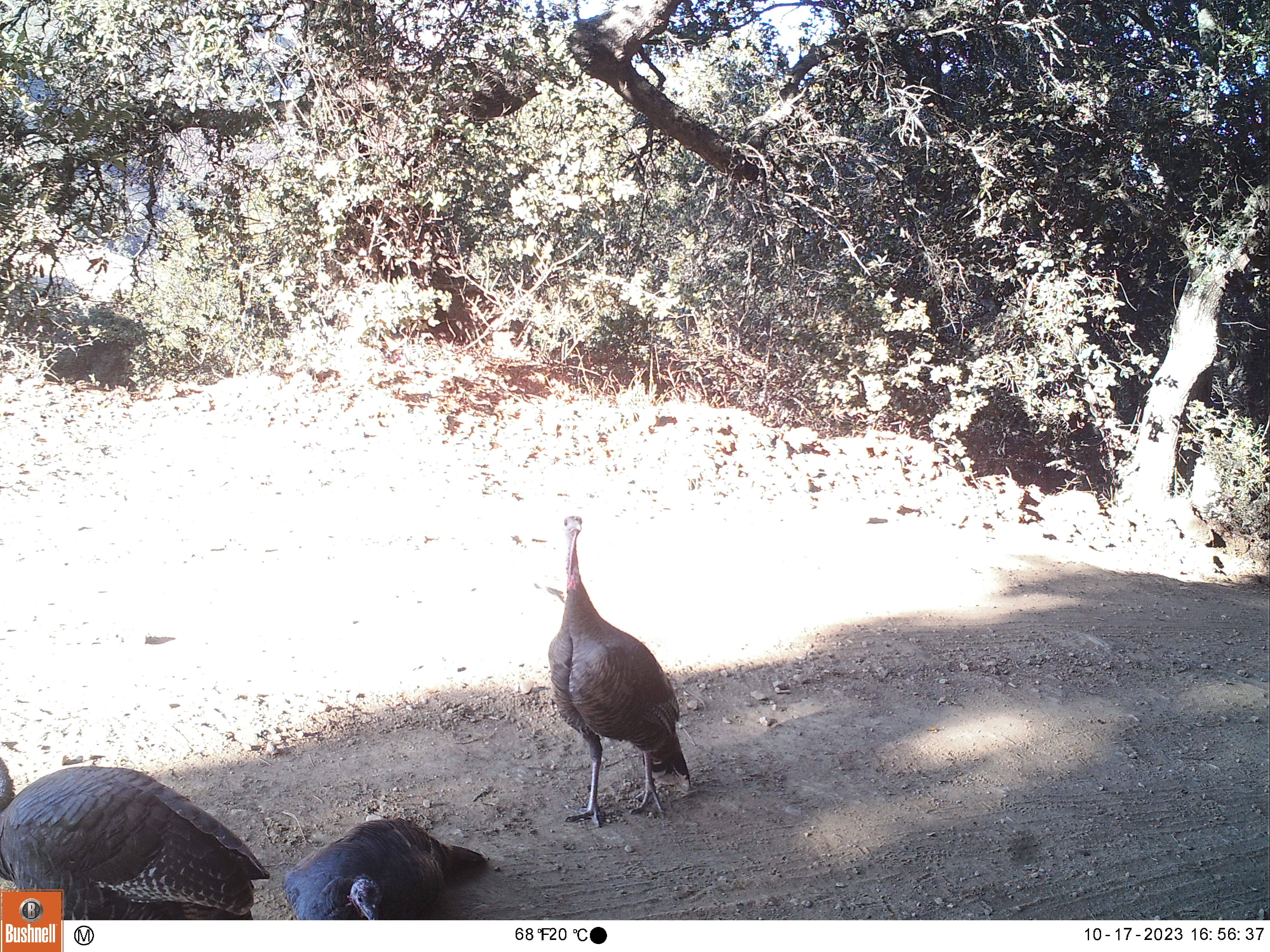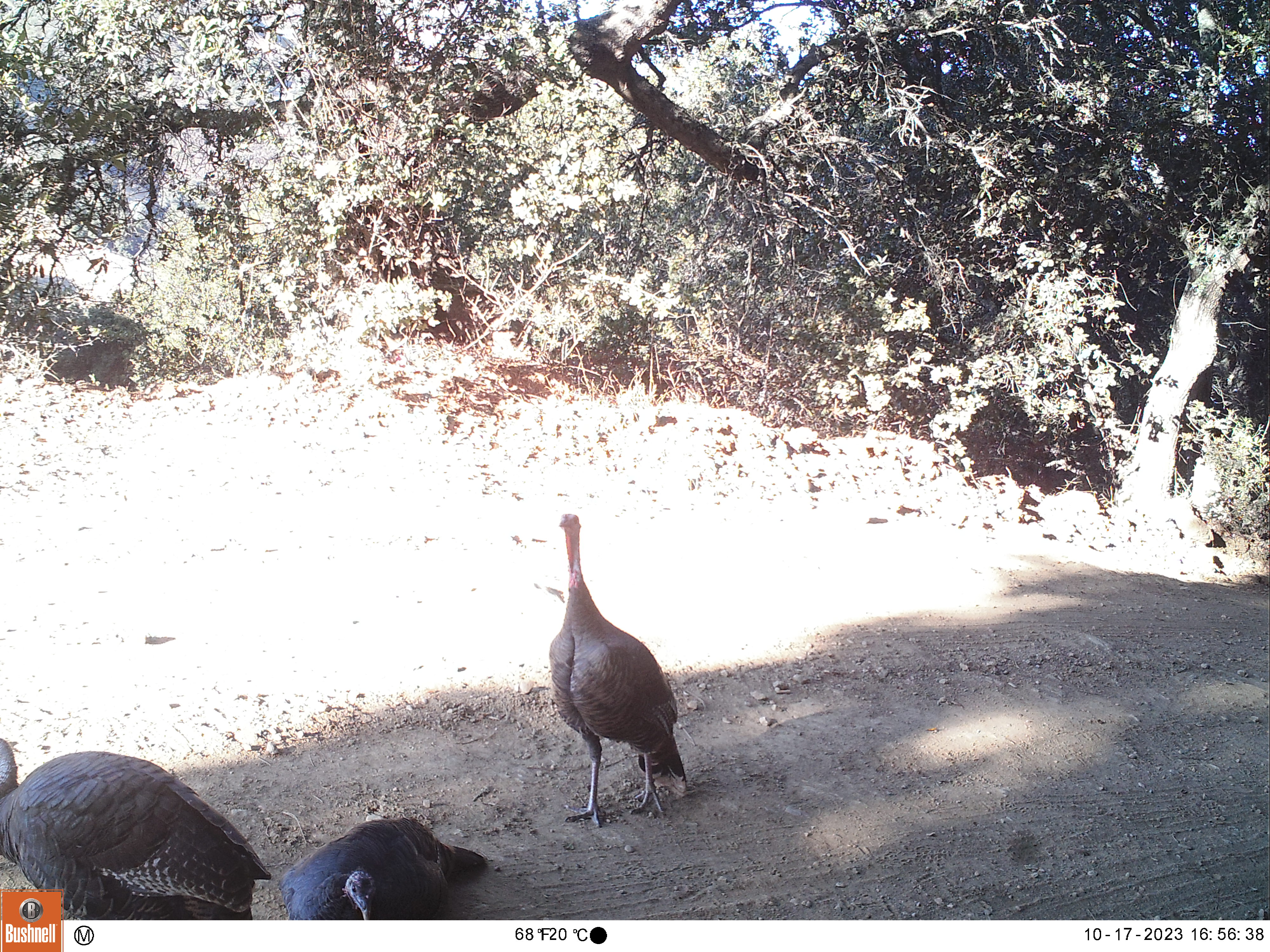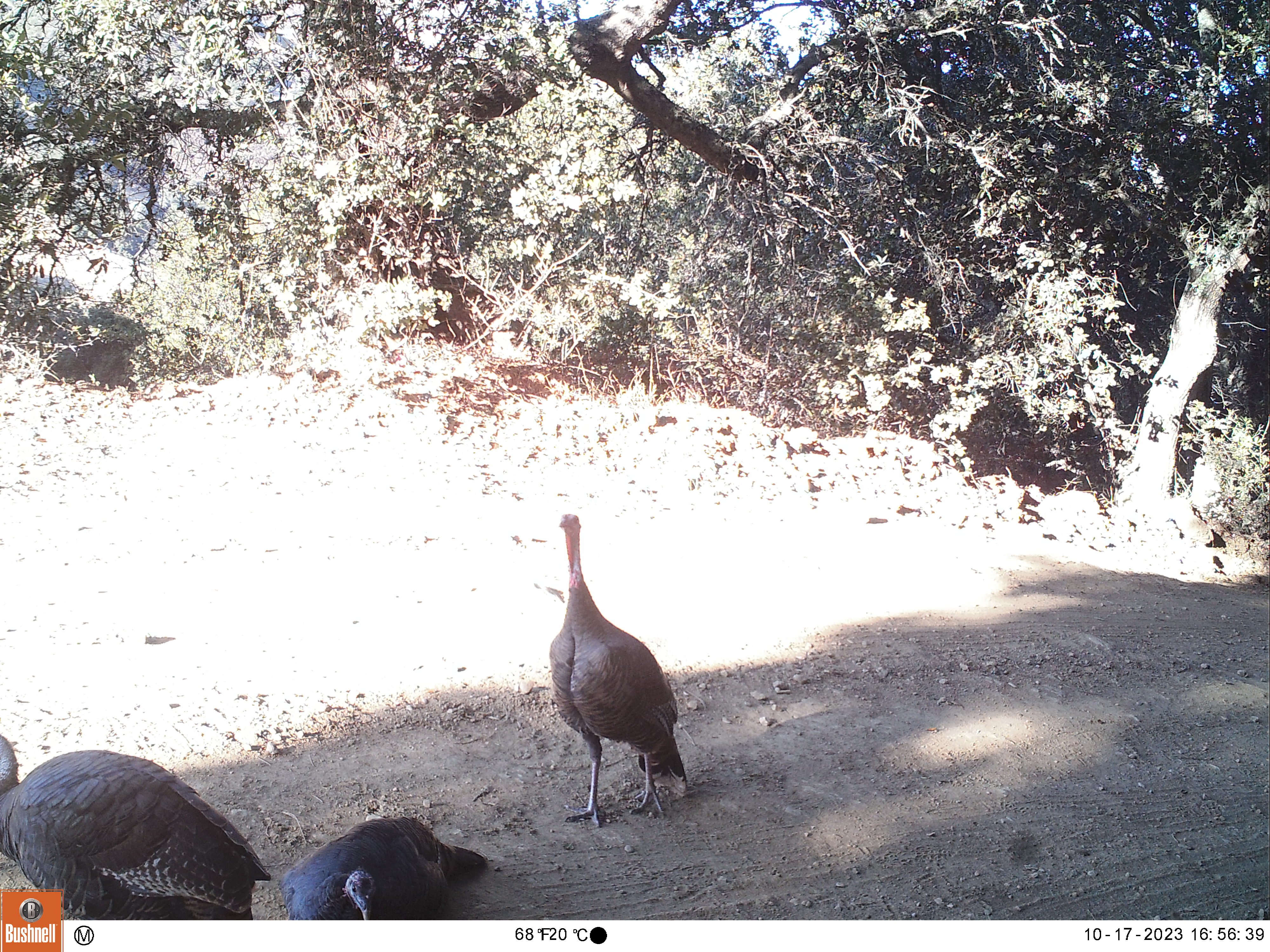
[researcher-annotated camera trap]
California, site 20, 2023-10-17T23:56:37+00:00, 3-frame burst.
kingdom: Animalia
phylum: Chordata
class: Aves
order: Galliformes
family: Phasianidae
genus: Meleagris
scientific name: Meleagris gallopavo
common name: turkey